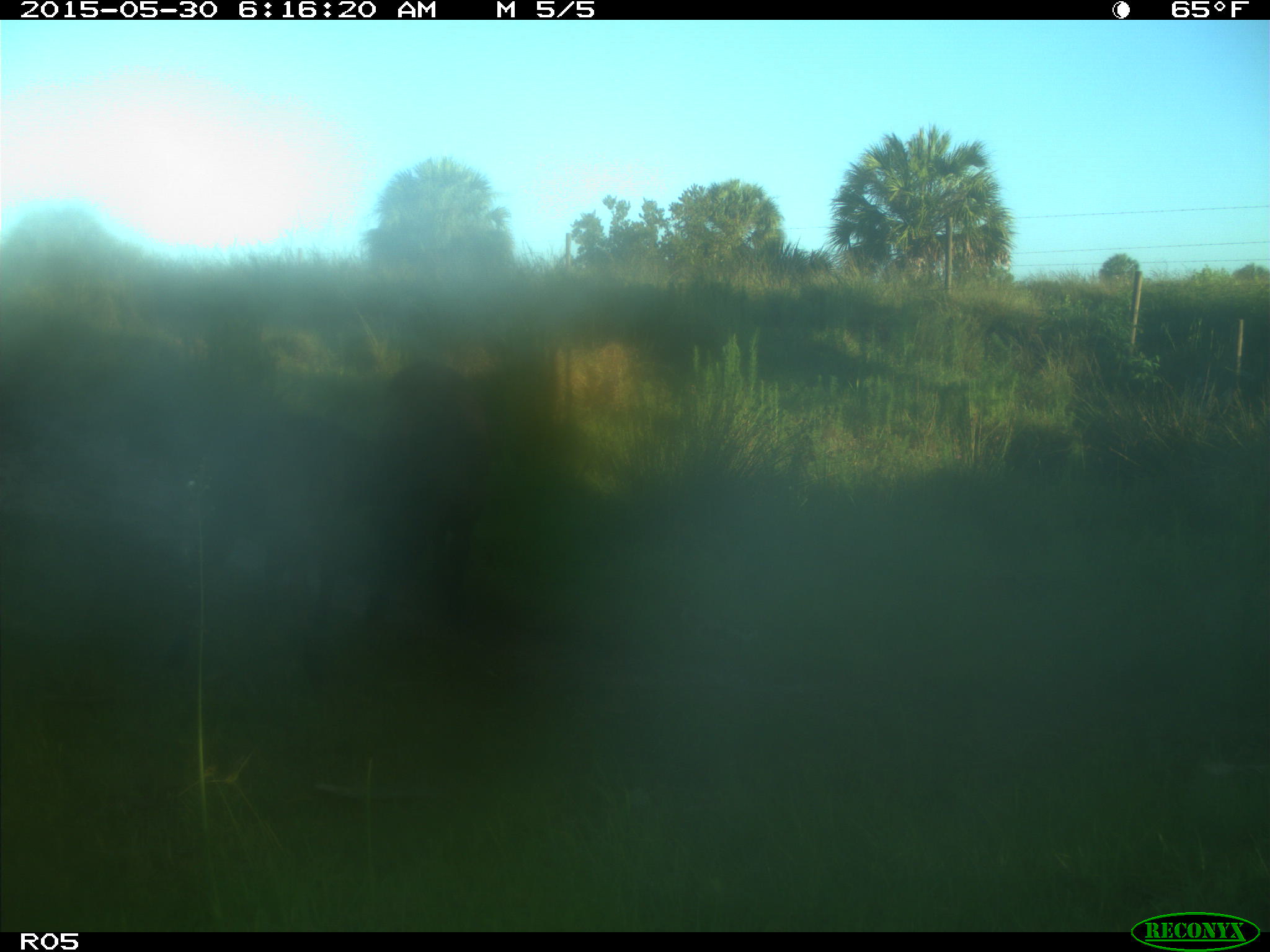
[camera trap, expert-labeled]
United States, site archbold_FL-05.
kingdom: Animalia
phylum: Chordata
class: Mammalia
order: Artiodactyla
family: Bovidae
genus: Bos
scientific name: Bos taurus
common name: domestic cow